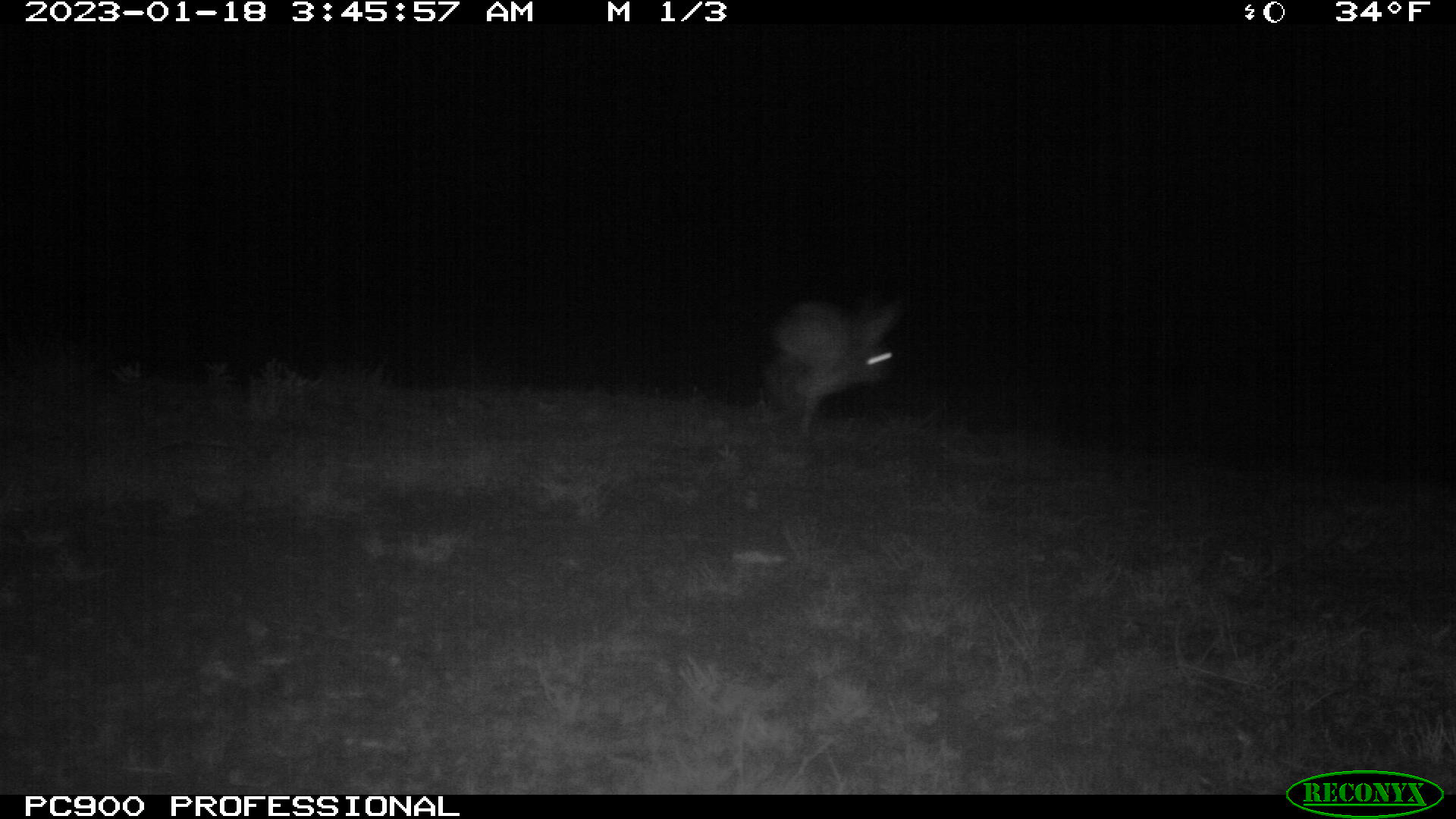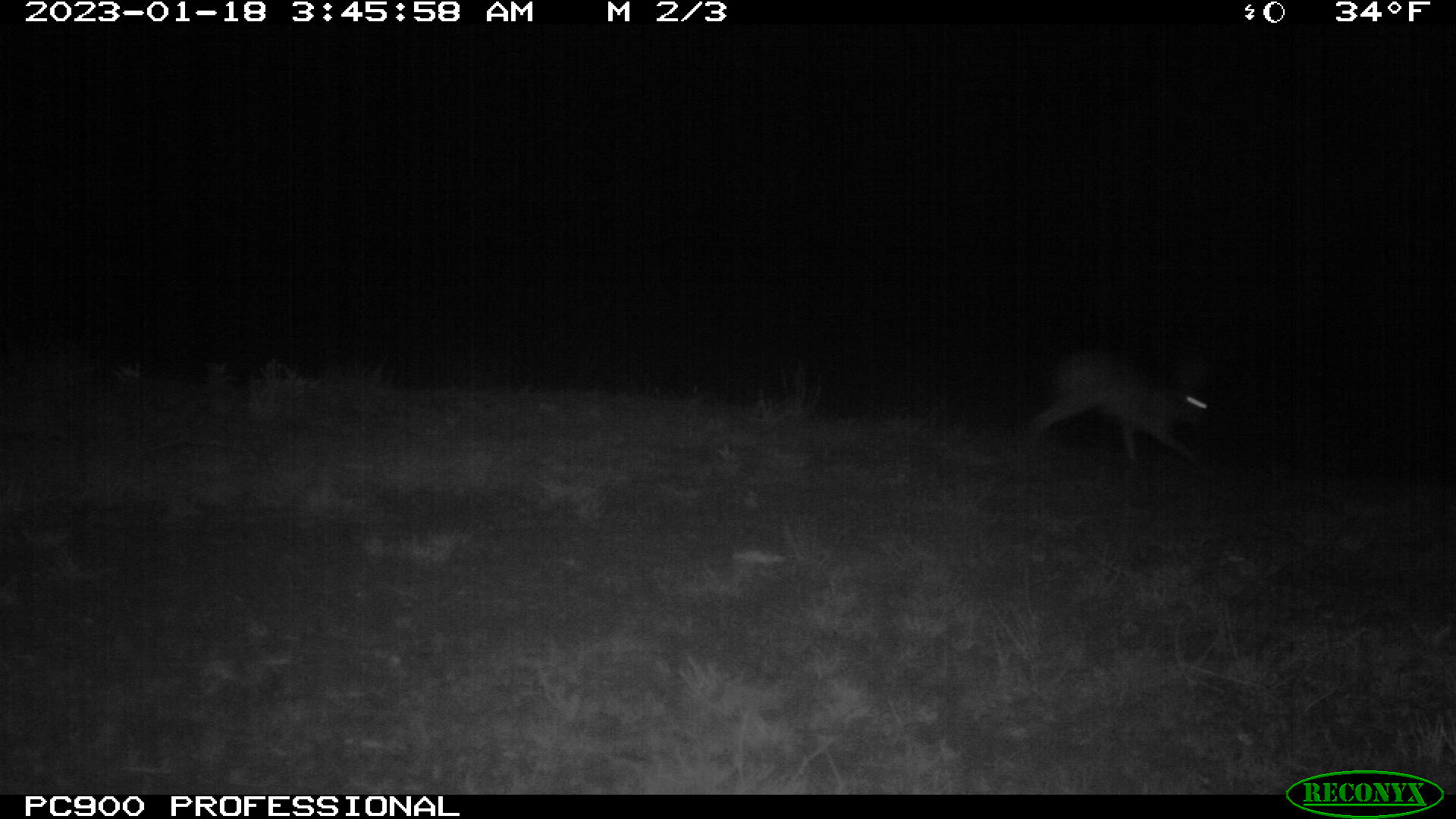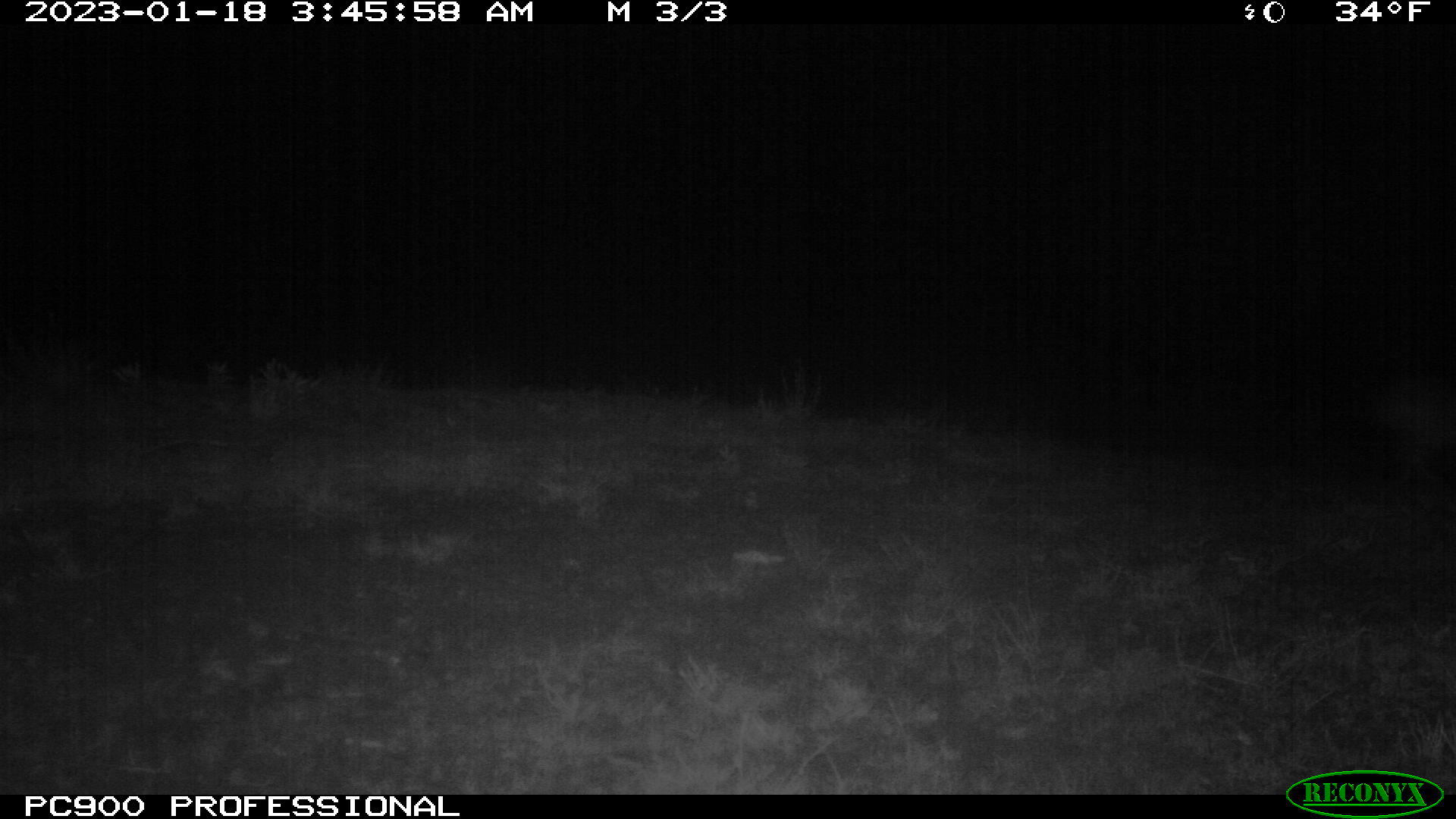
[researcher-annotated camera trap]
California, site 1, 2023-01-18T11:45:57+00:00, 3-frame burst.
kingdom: Animalia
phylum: Chordata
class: Mammalia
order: Lagomorpha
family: Leporidae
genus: Lepus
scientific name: Lepus californicus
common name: black-tailed jackrabbit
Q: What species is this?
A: Black-tailed jackrabbit (Lepus californicus).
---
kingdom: Animalia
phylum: Chordata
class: Mammalia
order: Lagomorpha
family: Leporidae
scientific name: Leporidae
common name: rabbit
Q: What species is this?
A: Rabbit (Leporidae).